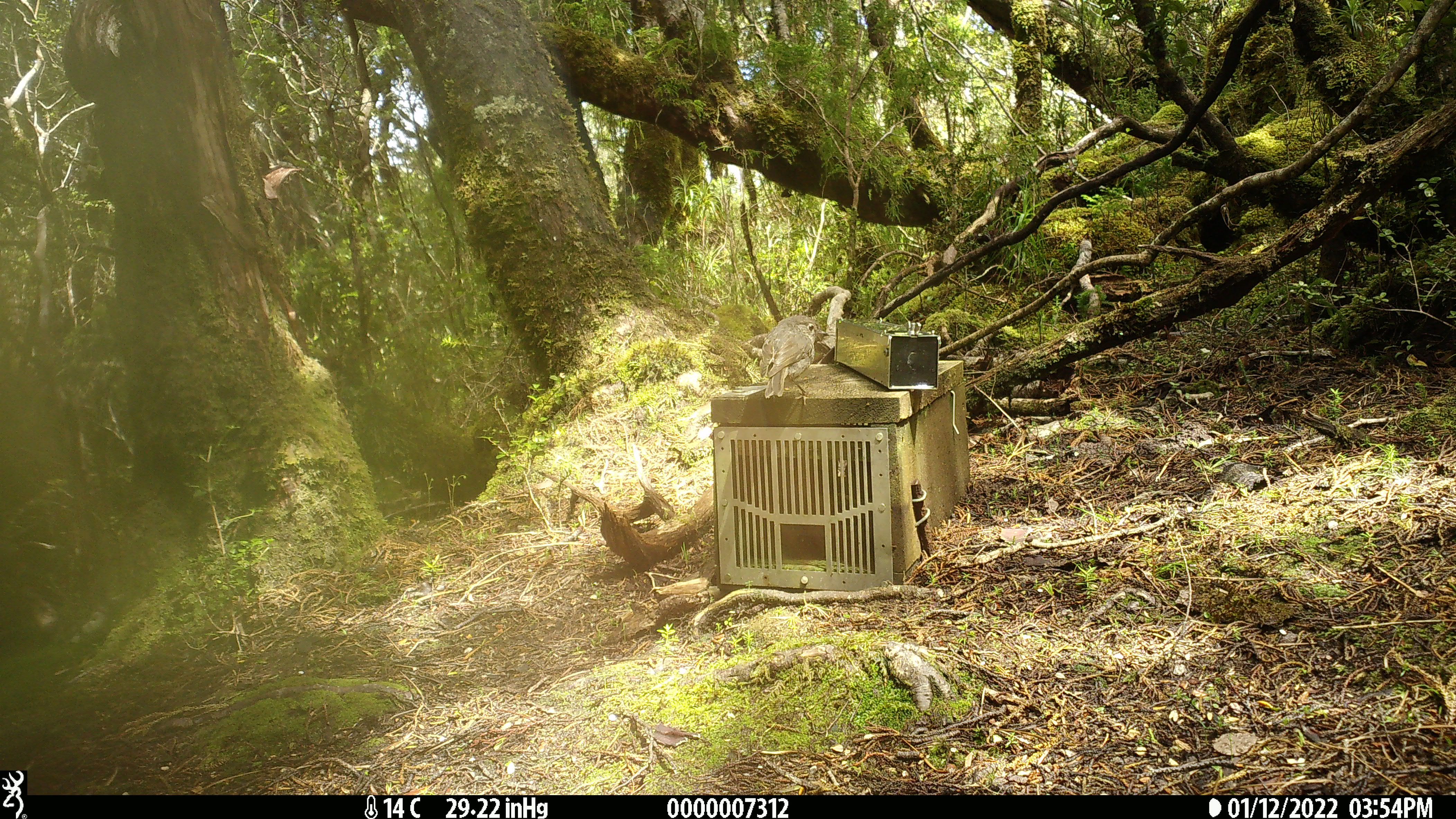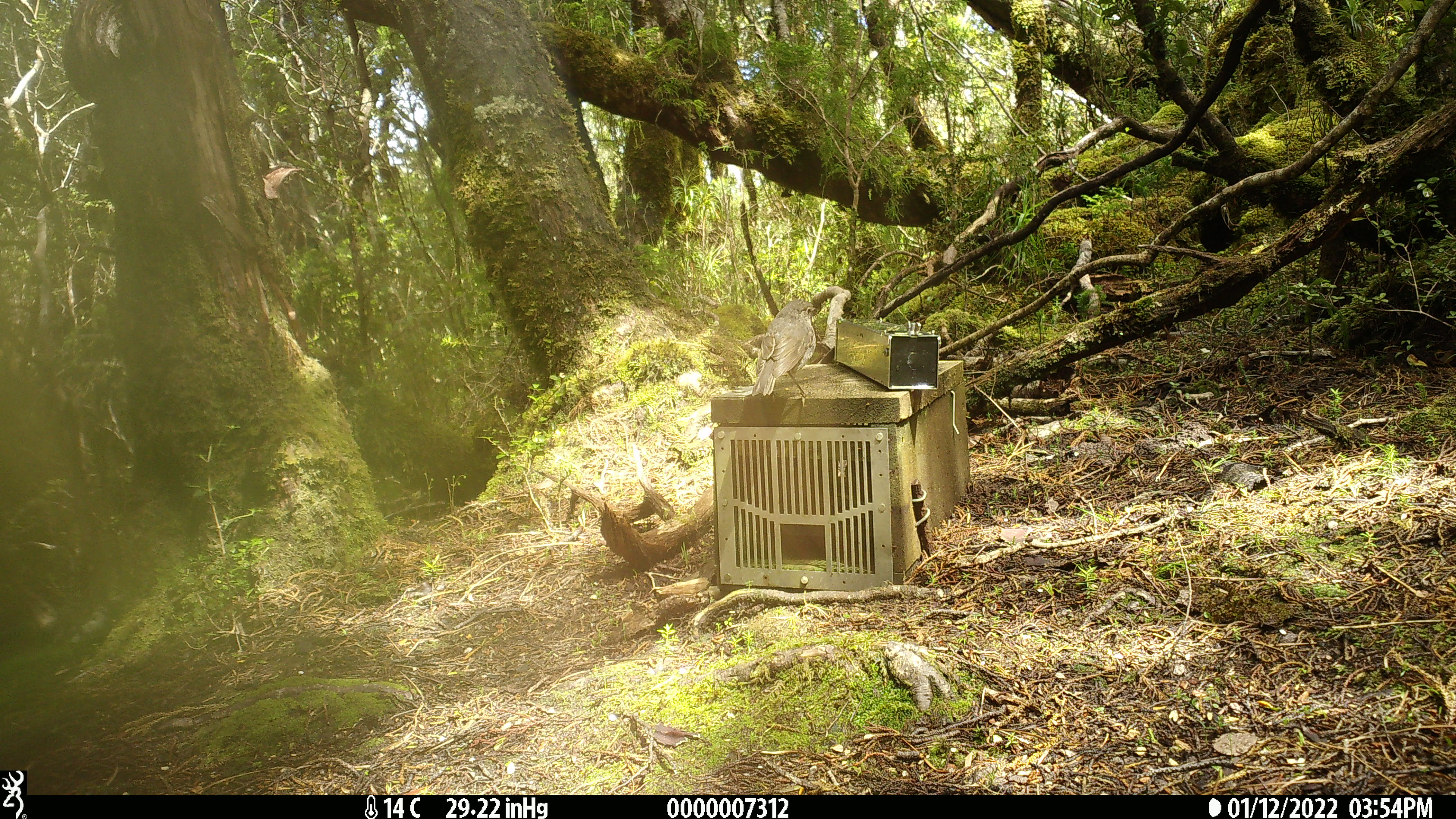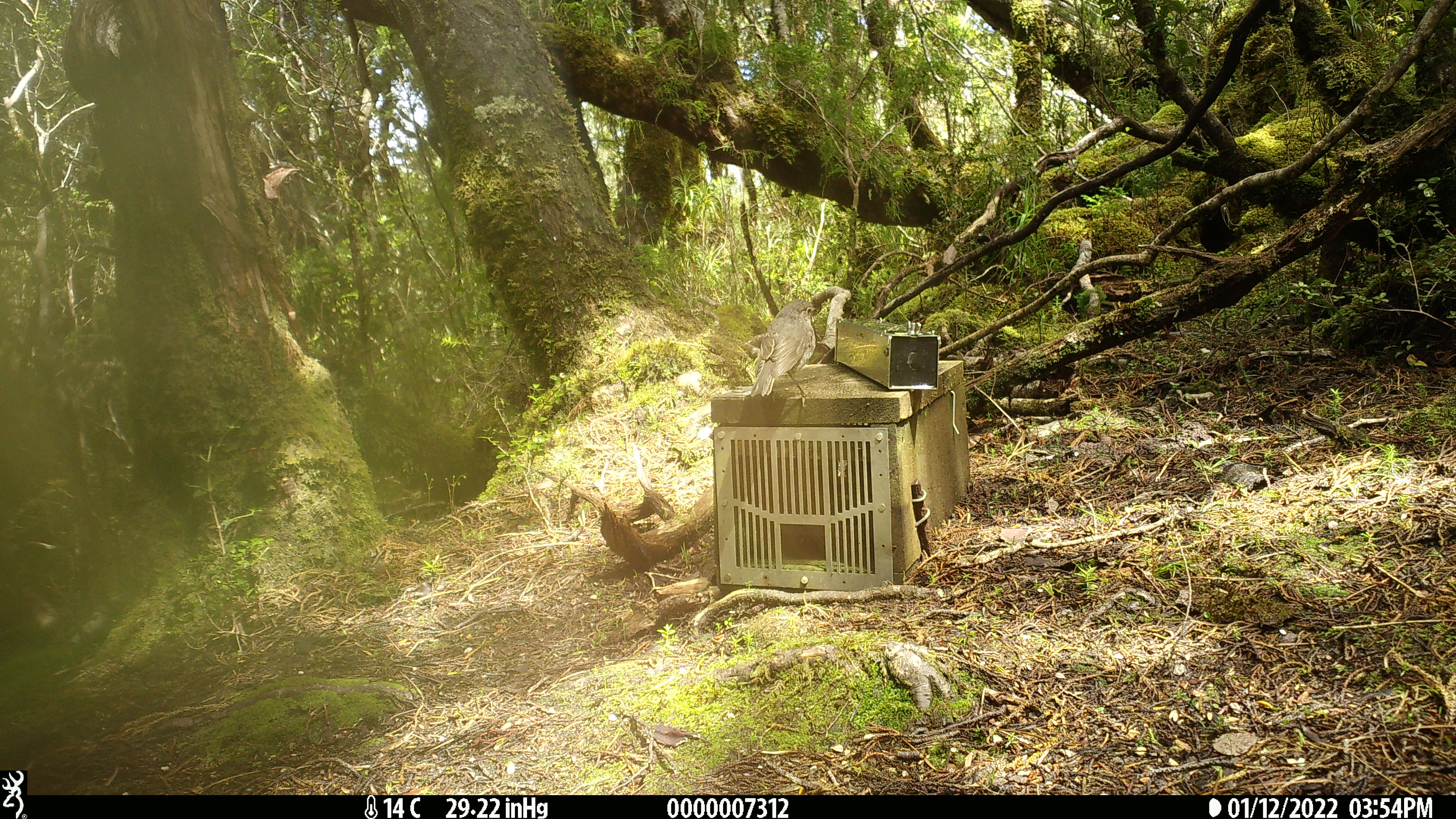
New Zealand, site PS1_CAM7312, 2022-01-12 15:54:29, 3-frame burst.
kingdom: Animalia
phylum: Chordata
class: Aves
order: Passeriformes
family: Petroicidae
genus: Petroica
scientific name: Petroica australis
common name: new zealand robin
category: robin